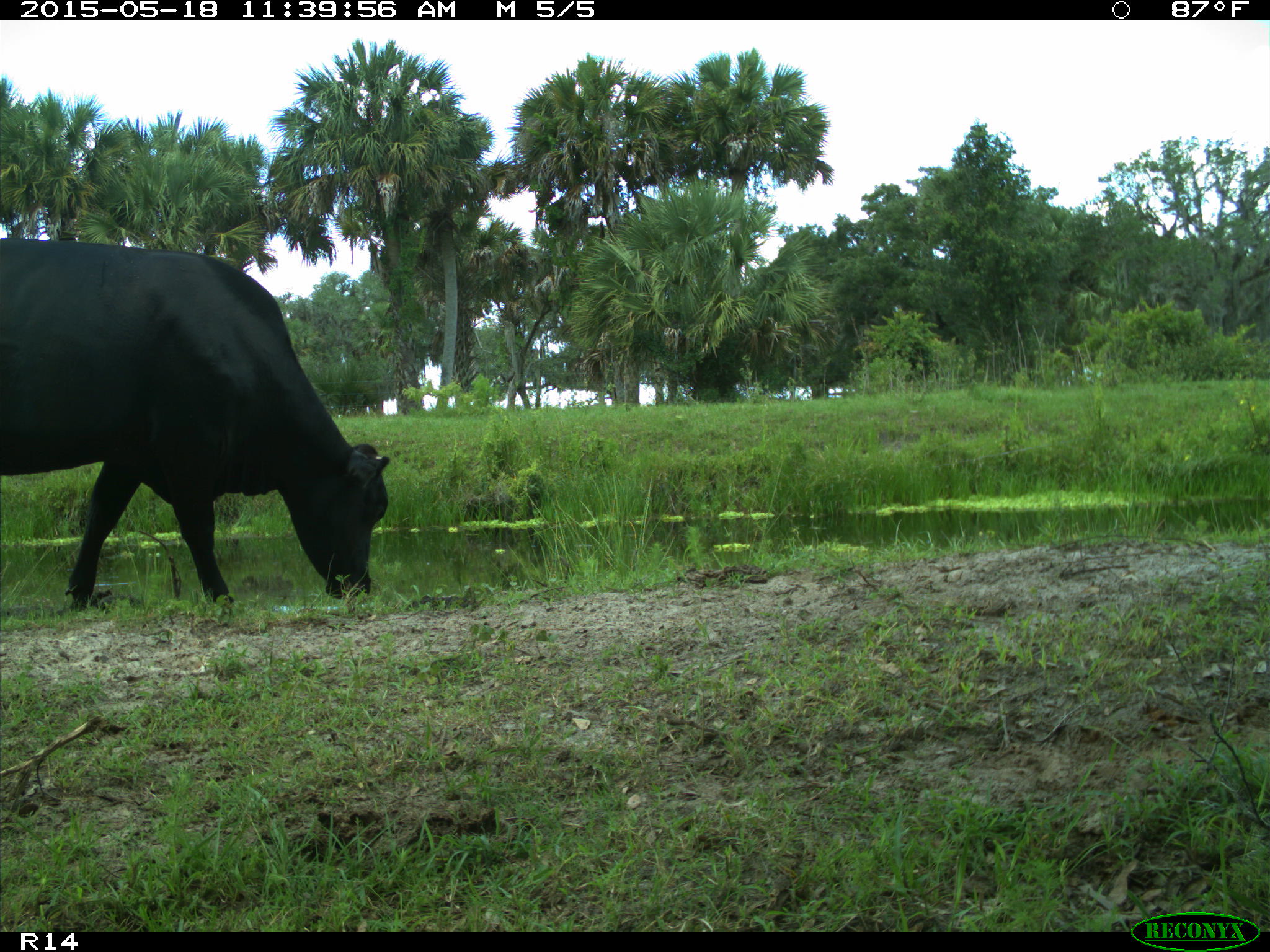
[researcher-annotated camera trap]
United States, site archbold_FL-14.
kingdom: Animalia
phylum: Chordata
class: Mammalia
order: Artiodactyla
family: Bovidae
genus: Bos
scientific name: Bos taurus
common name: domestic cow